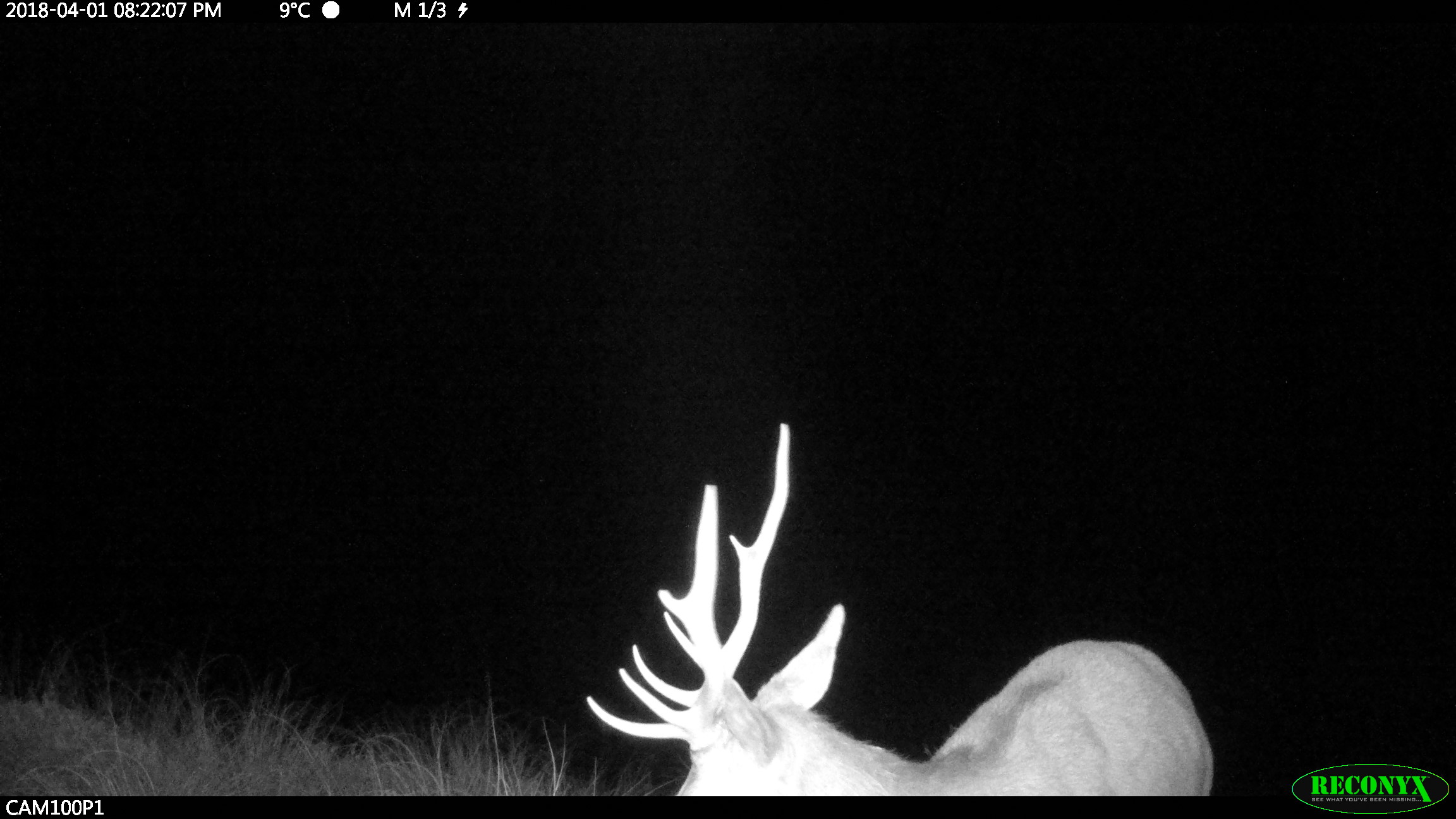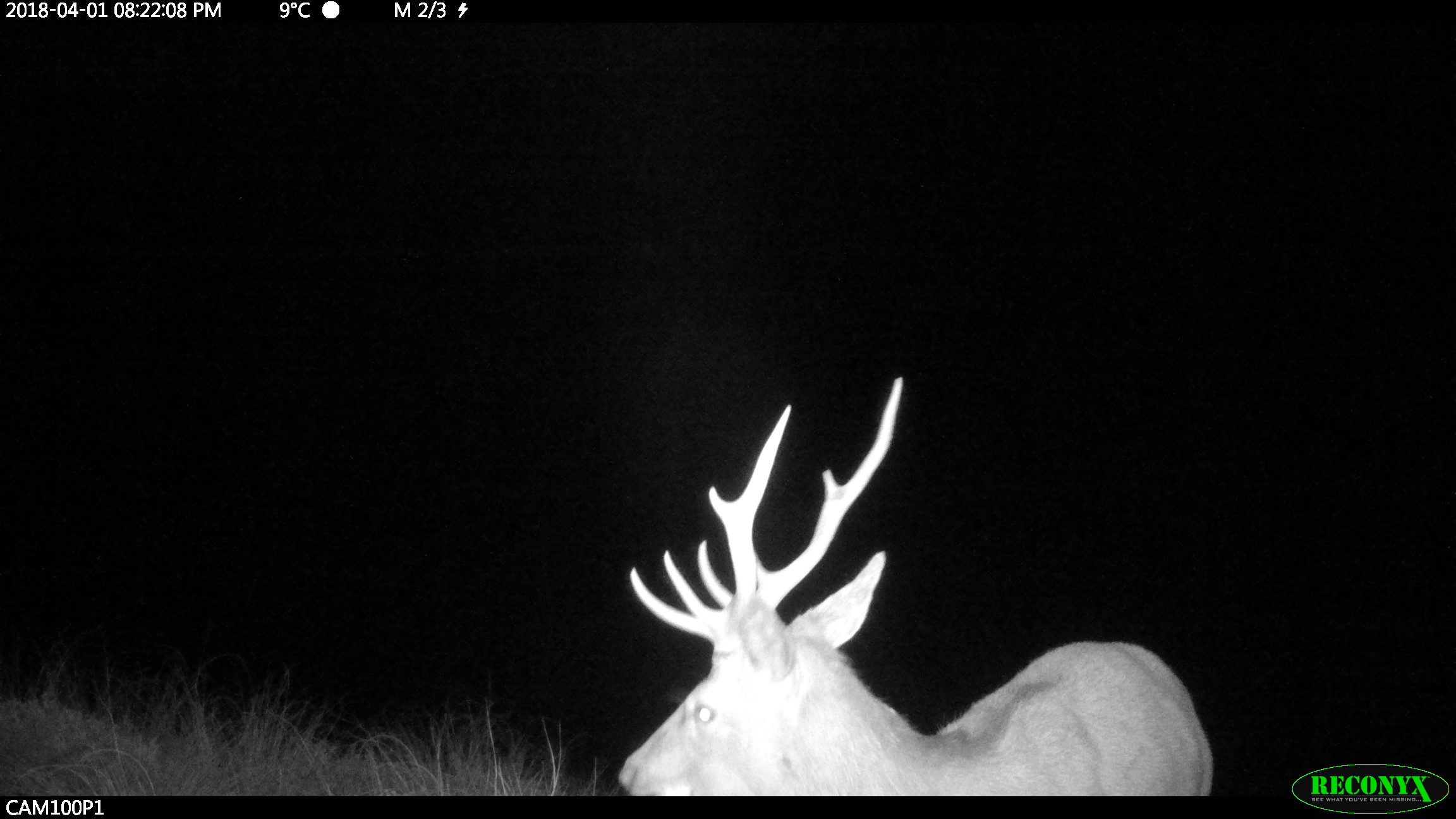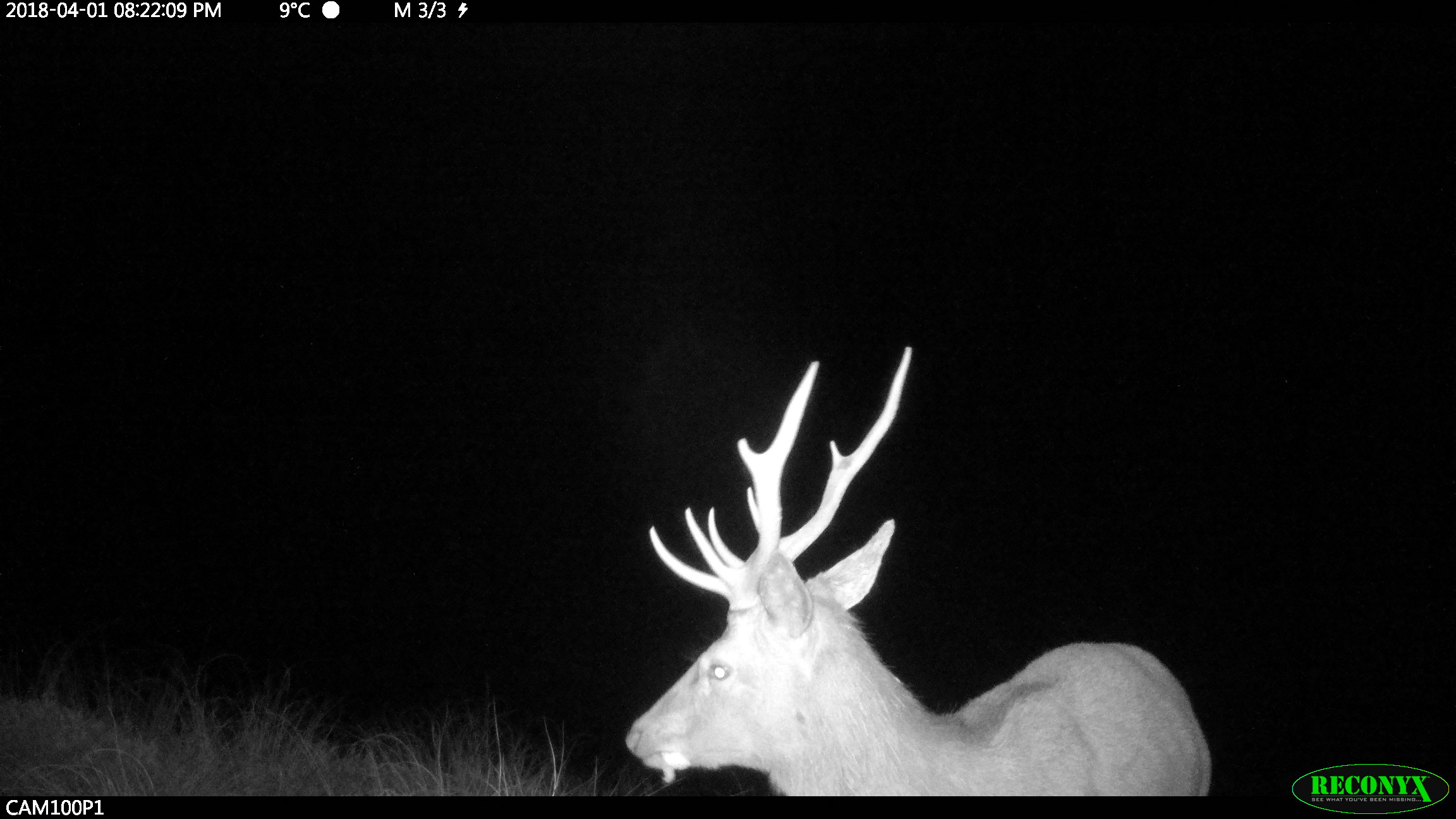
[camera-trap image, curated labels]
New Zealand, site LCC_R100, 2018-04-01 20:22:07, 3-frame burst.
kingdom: Animalia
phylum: Chordata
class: Mammalia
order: Artiodactyla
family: Cervidae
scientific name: Cervidae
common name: deer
Deer (Cervidae).